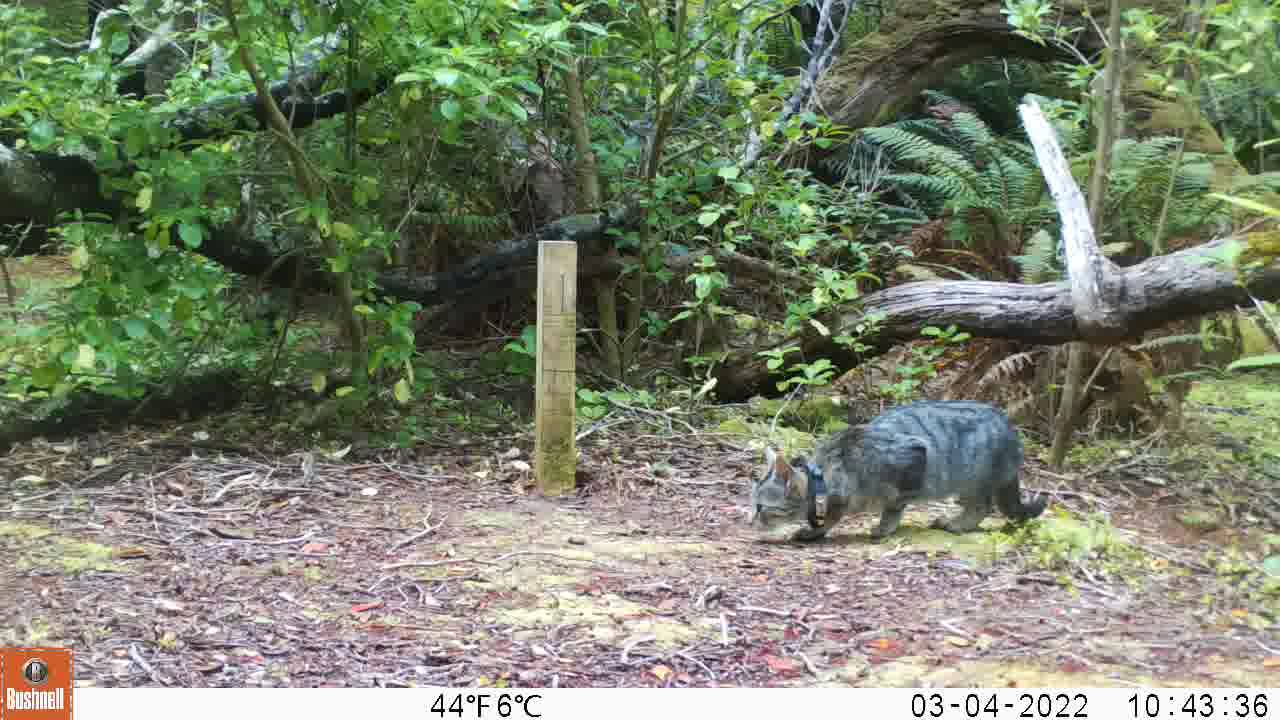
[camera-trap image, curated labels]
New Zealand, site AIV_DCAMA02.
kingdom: Animalia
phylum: Chordata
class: Mammalia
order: Carnivora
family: Felidae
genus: Felis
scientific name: Felis catus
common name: domestic cat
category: cat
Cat (domestic cat) (Felis catus).